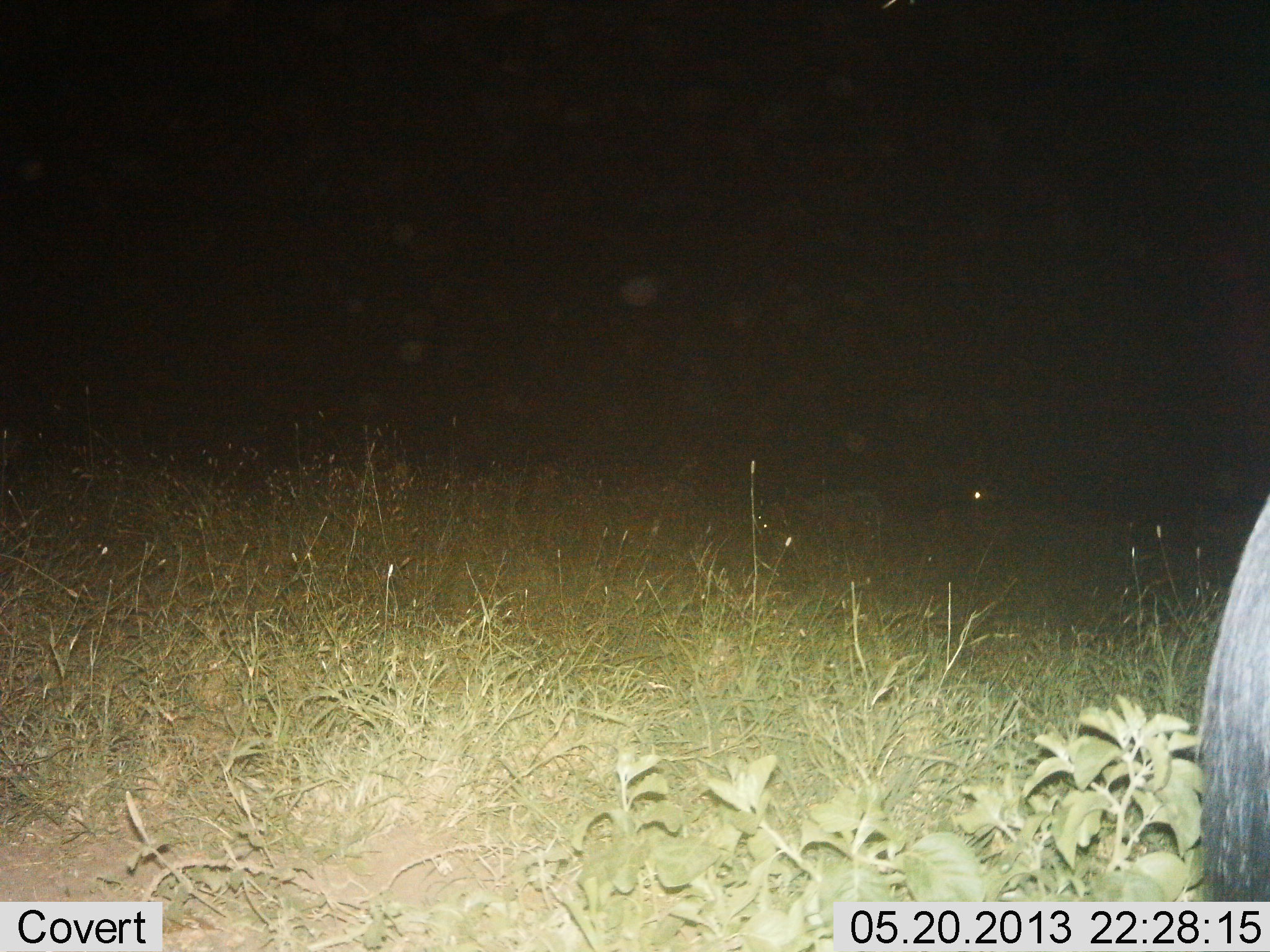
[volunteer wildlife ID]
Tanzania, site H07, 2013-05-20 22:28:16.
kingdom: Animalia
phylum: Chordata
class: Mammalia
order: Artiodactyla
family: Bovidae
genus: Connochaetes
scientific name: Connochaetes taurinus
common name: blue wildebeest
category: wildebeest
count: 1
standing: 88%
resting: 12%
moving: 0%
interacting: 0%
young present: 0%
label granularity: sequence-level